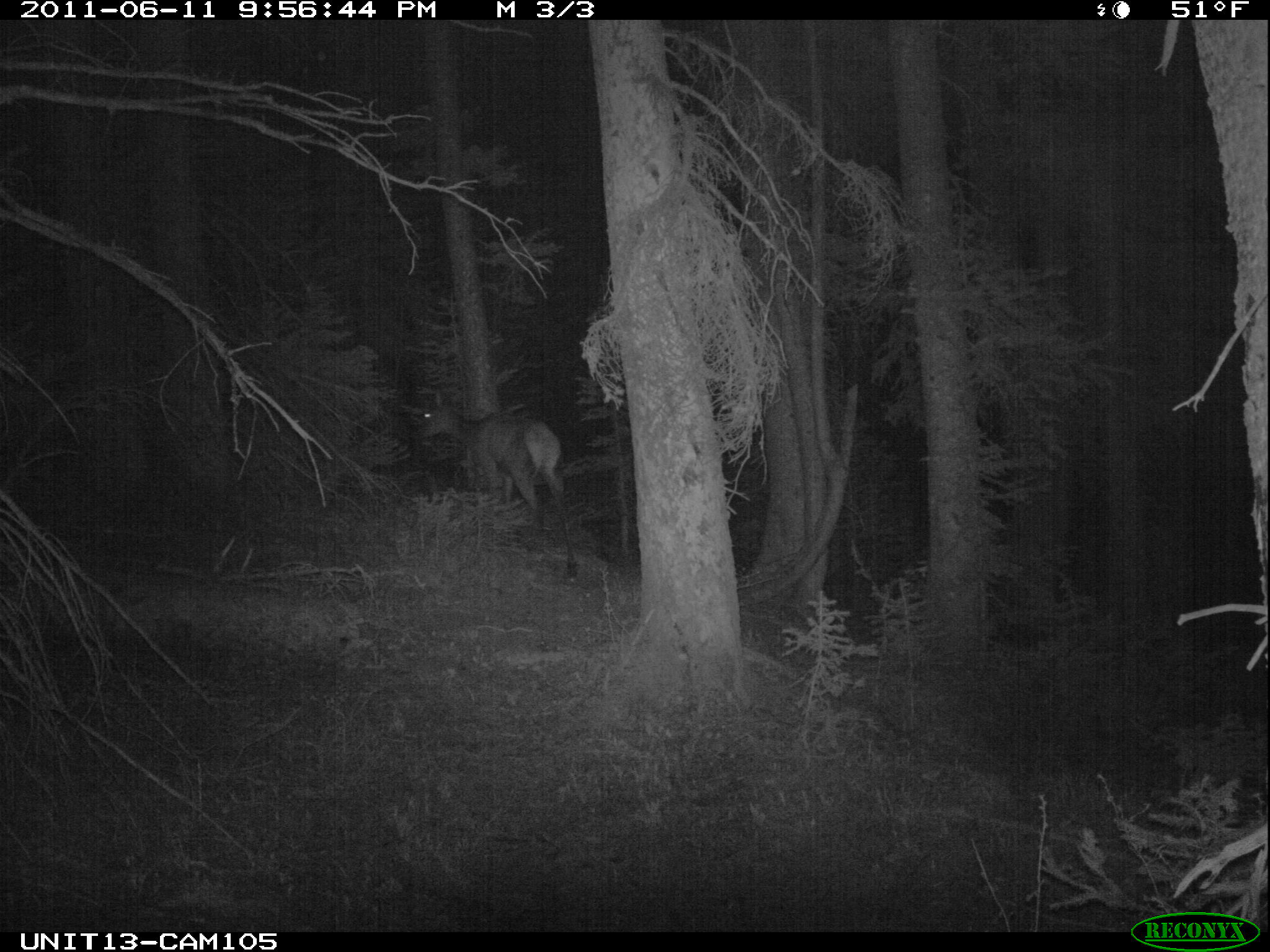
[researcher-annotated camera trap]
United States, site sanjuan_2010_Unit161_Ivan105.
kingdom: Animalia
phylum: Chordata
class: Mammalia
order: Artiodactyla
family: Cervidae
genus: Cervus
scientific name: Cervus elaphus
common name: red deer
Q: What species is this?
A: Cervus elaphus (red deer).